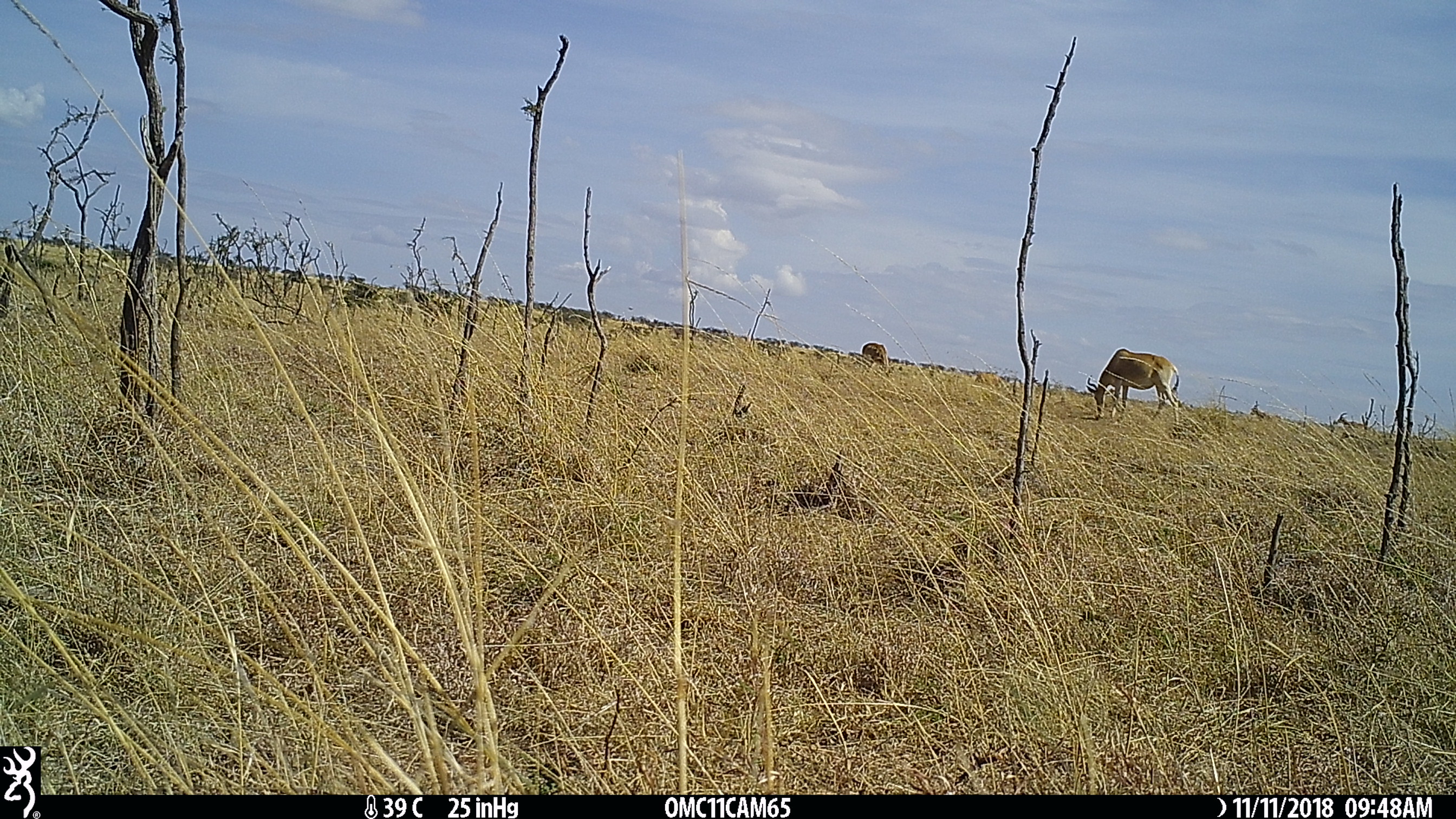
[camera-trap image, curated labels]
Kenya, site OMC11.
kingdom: Animalia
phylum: Chordata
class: Mammalia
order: Artiodactyla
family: Bovidae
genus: Alcelaphus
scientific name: Alcelaphus buselaphus cokii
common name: coke's hartebeest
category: hartebeest cokes